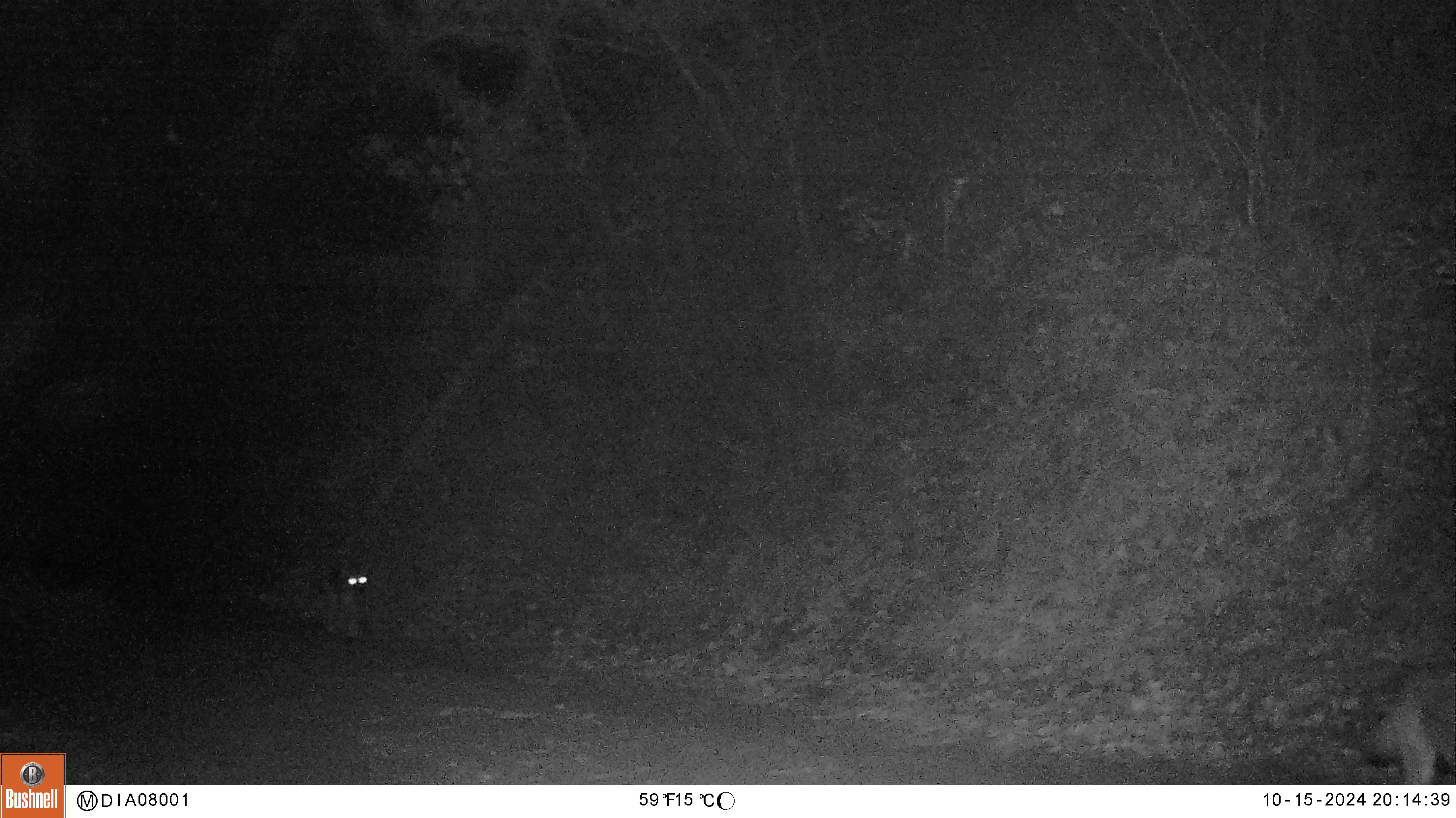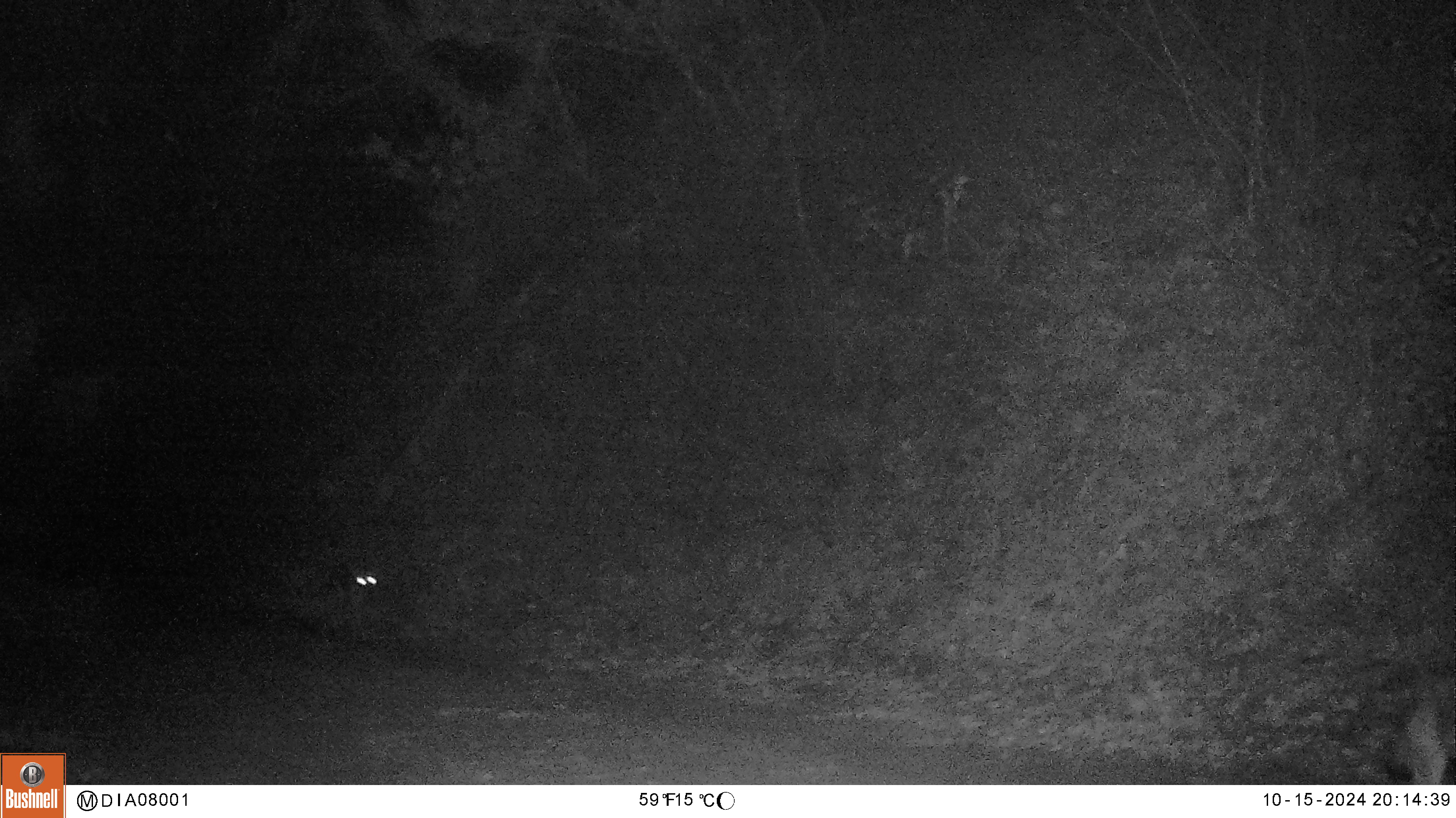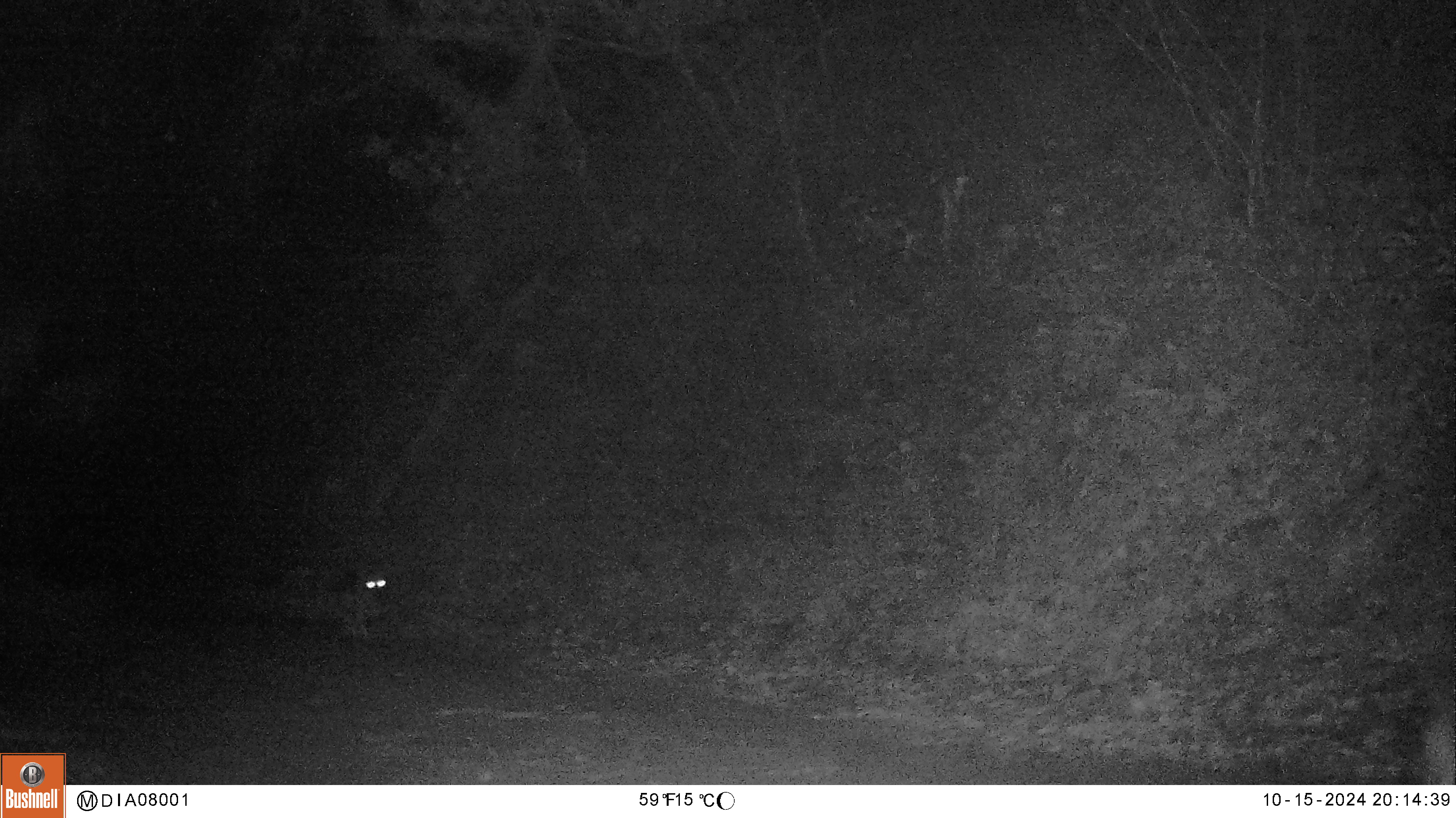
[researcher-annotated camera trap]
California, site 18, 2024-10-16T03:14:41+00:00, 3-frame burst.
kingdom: Animalia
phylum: Chordata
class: Mammalia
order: Carnivora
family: Canidae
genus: Canis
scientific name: Canis latrans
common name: coyote